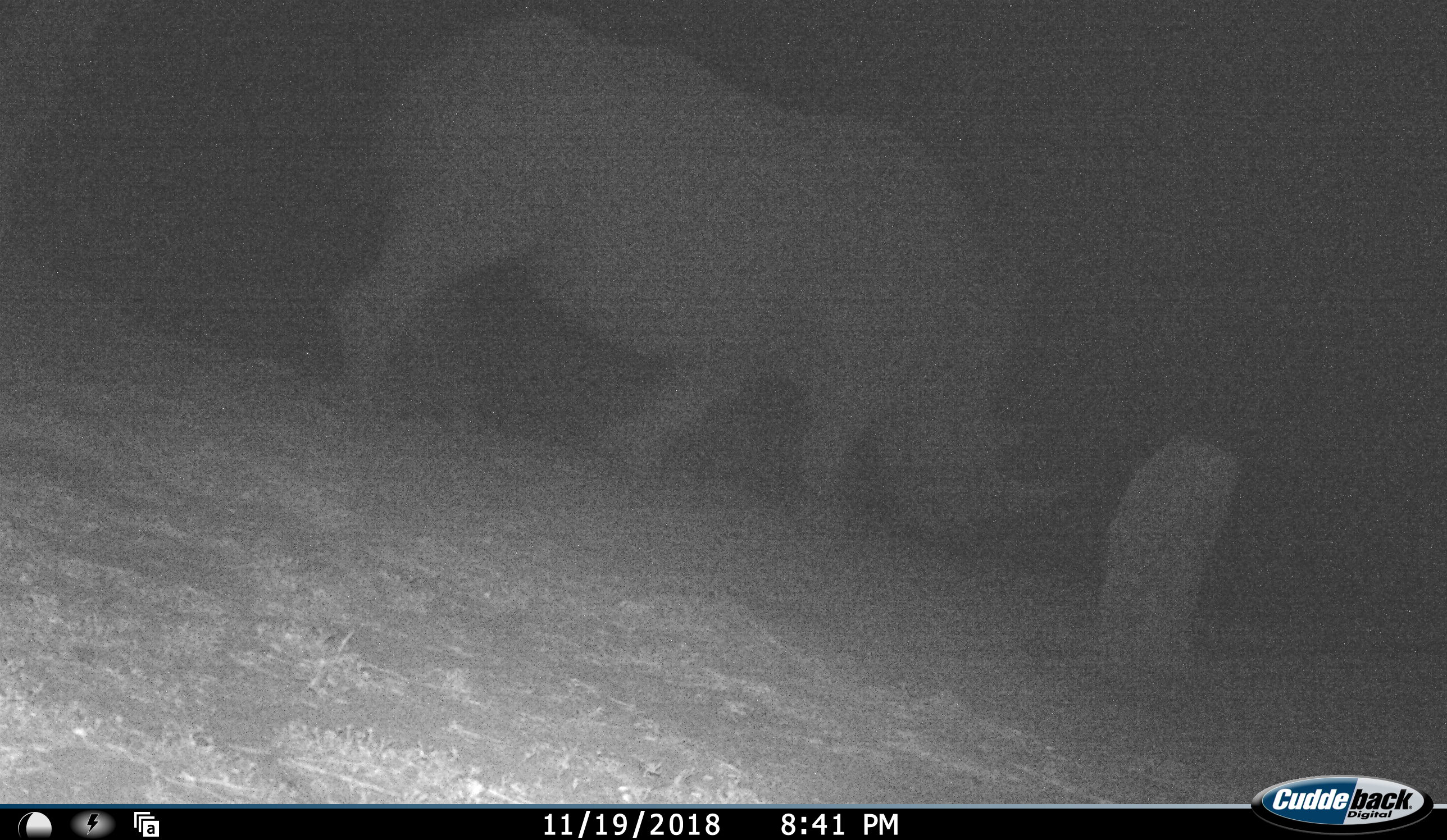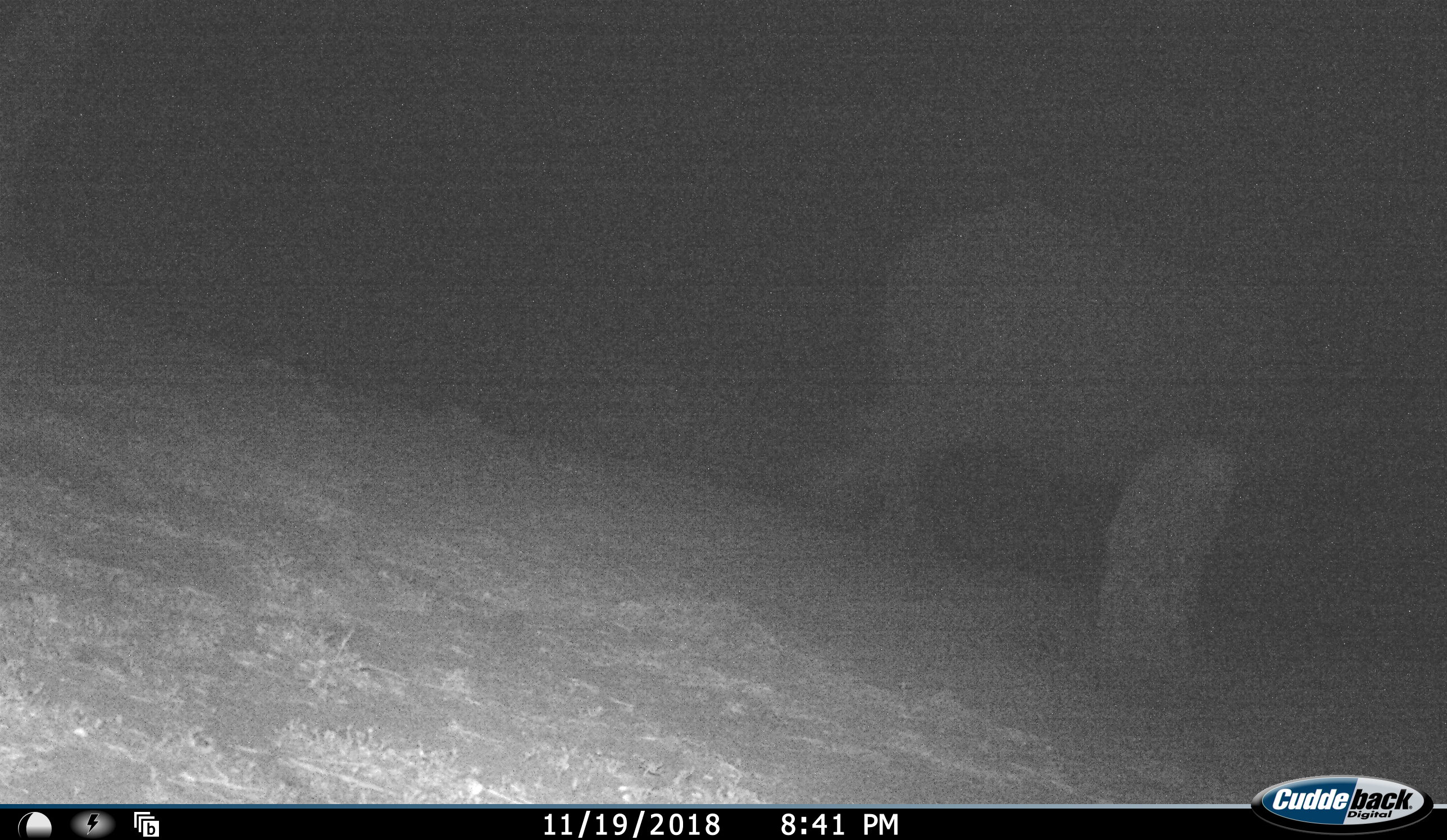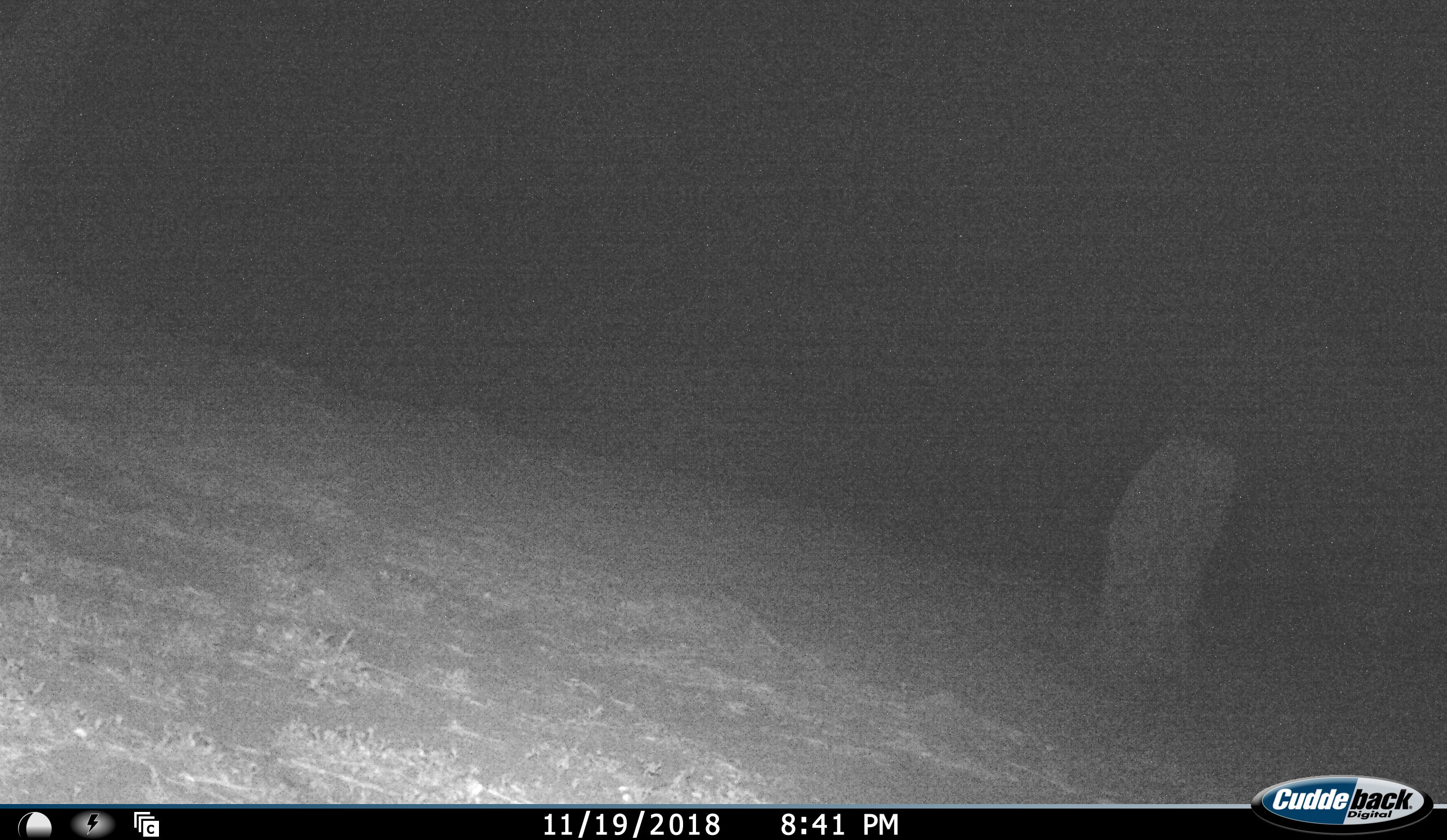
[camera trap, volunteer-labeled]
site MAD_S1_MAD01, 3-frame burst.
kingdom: Animalia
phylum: Chordata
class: Mammalia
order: Perissodactyla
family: Rhinocerotidae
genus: Ceratotherium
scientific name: Ceratotherium simum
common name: white rhinoceros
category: rhinoceroswhite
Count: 1.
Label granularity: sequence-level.